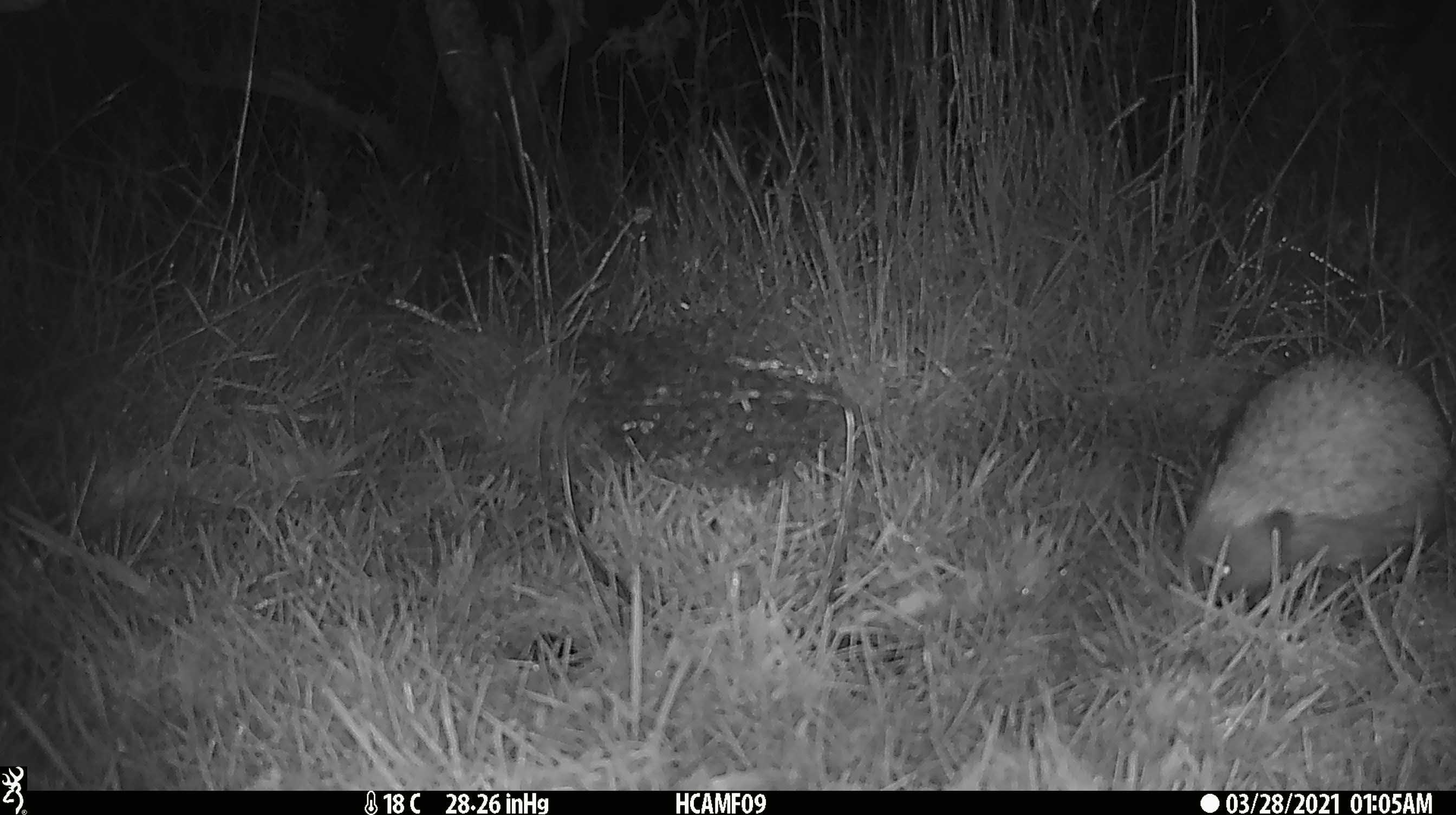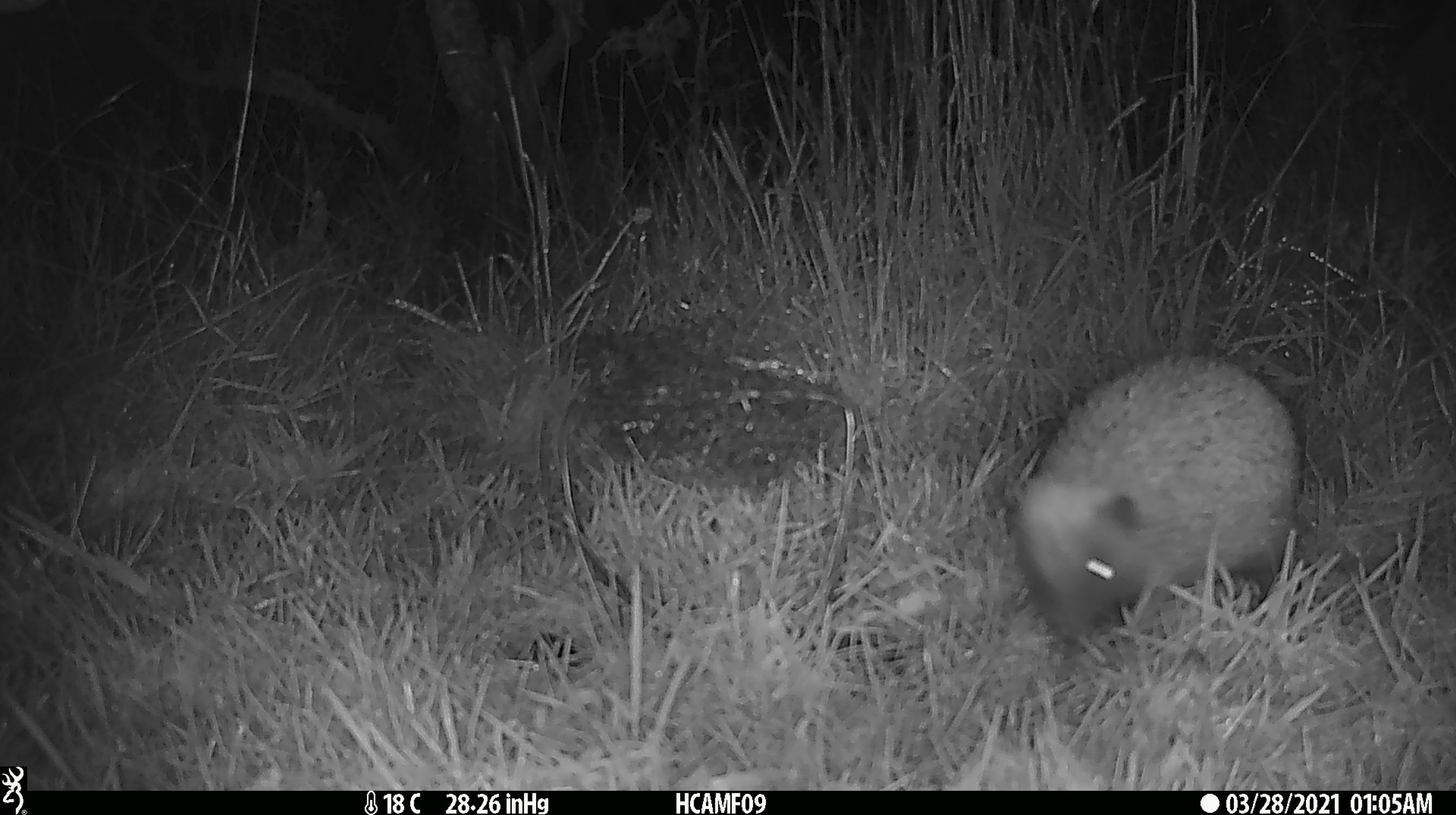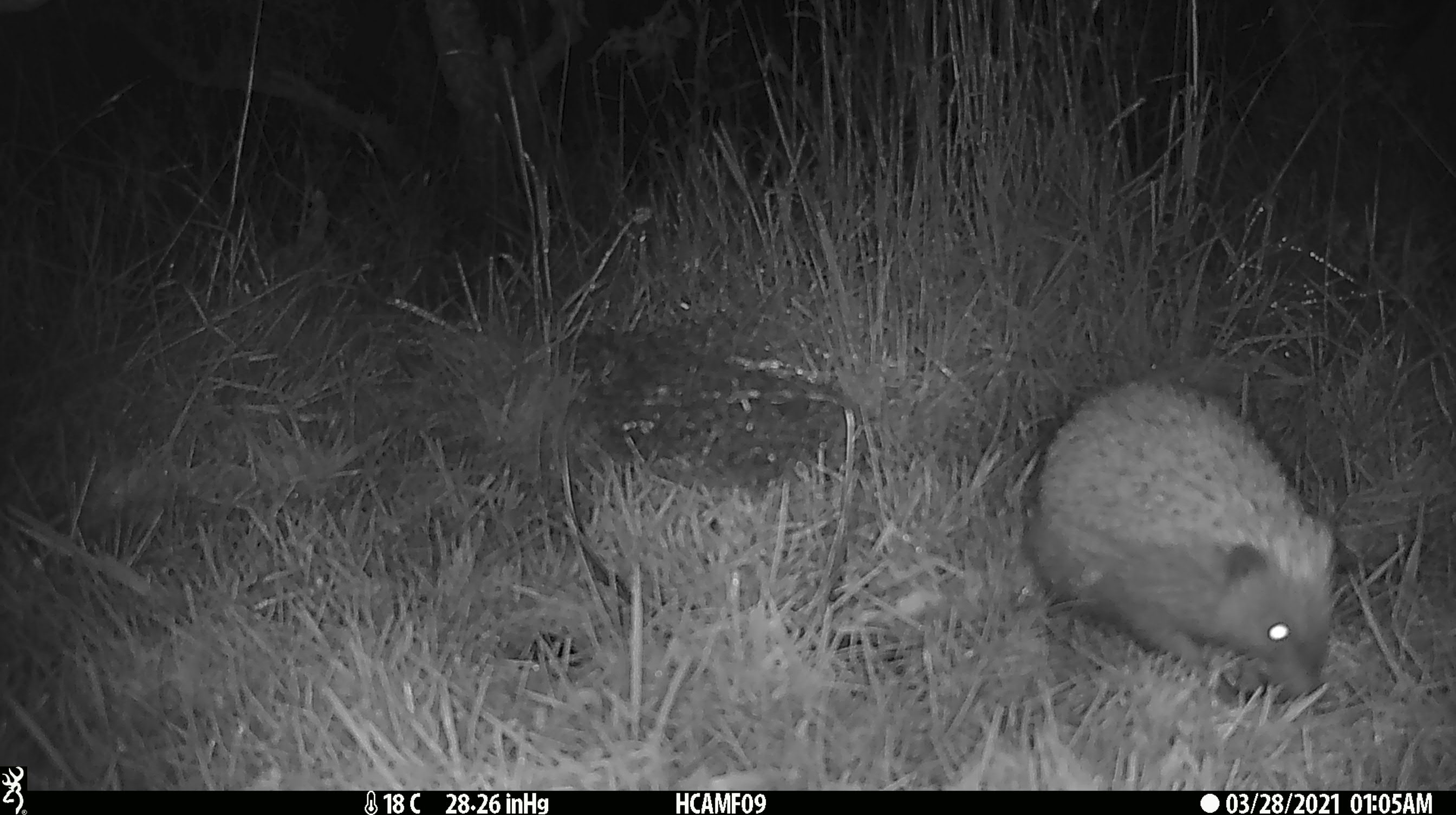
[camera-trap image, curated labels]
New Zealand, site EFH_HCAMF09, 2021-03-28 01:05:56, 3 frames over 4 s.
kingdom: Animalia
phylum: Chordata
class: Mammalia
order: Eulipotyphla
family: Erinaceidae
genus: Erinaceus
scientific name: Erinaceus europaeus europaeus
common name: european hedgehog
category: hedgehog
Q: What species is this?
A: Hedgehog (european hedgehog) (Erinaceus europaeus europaeus).